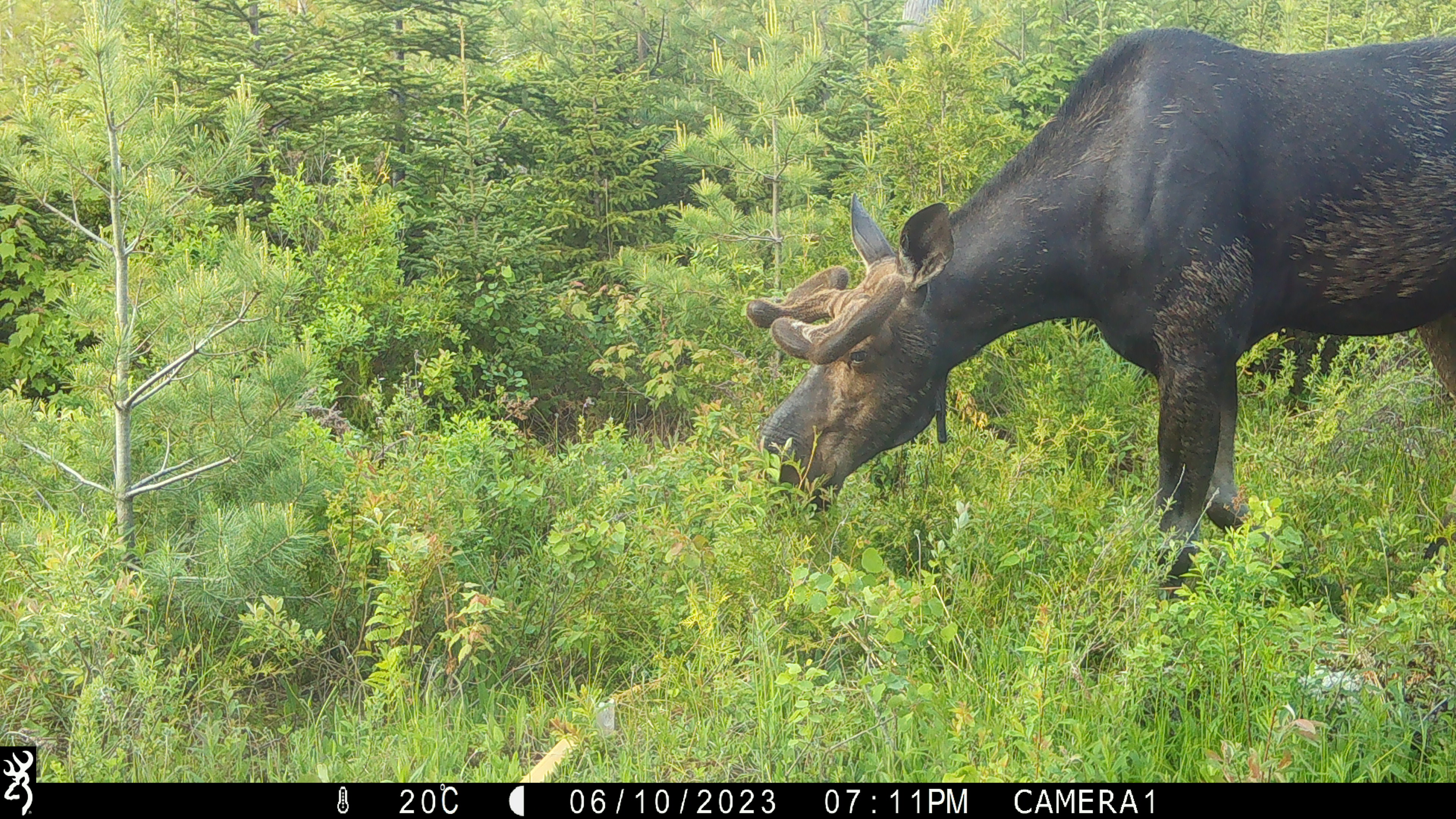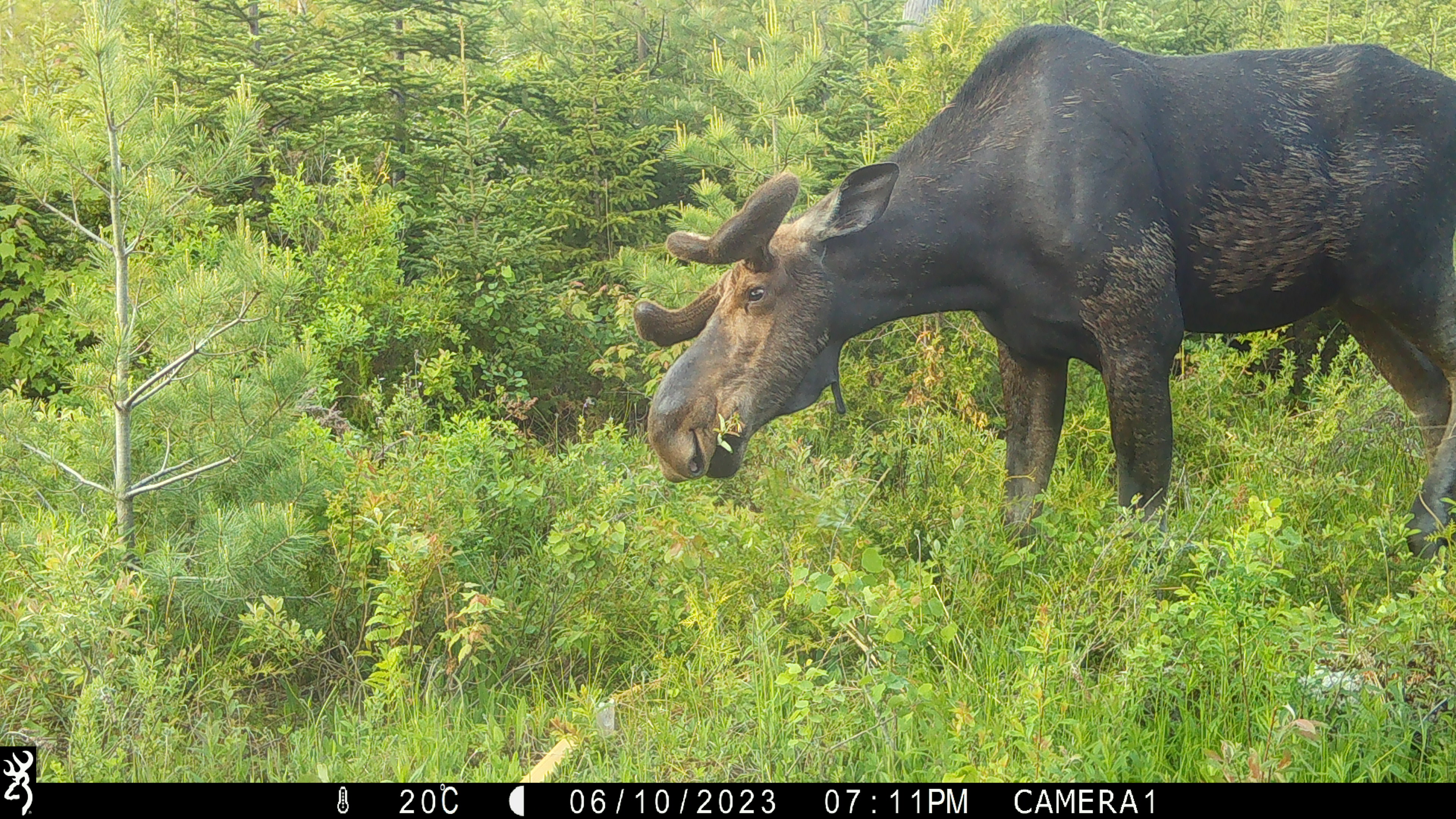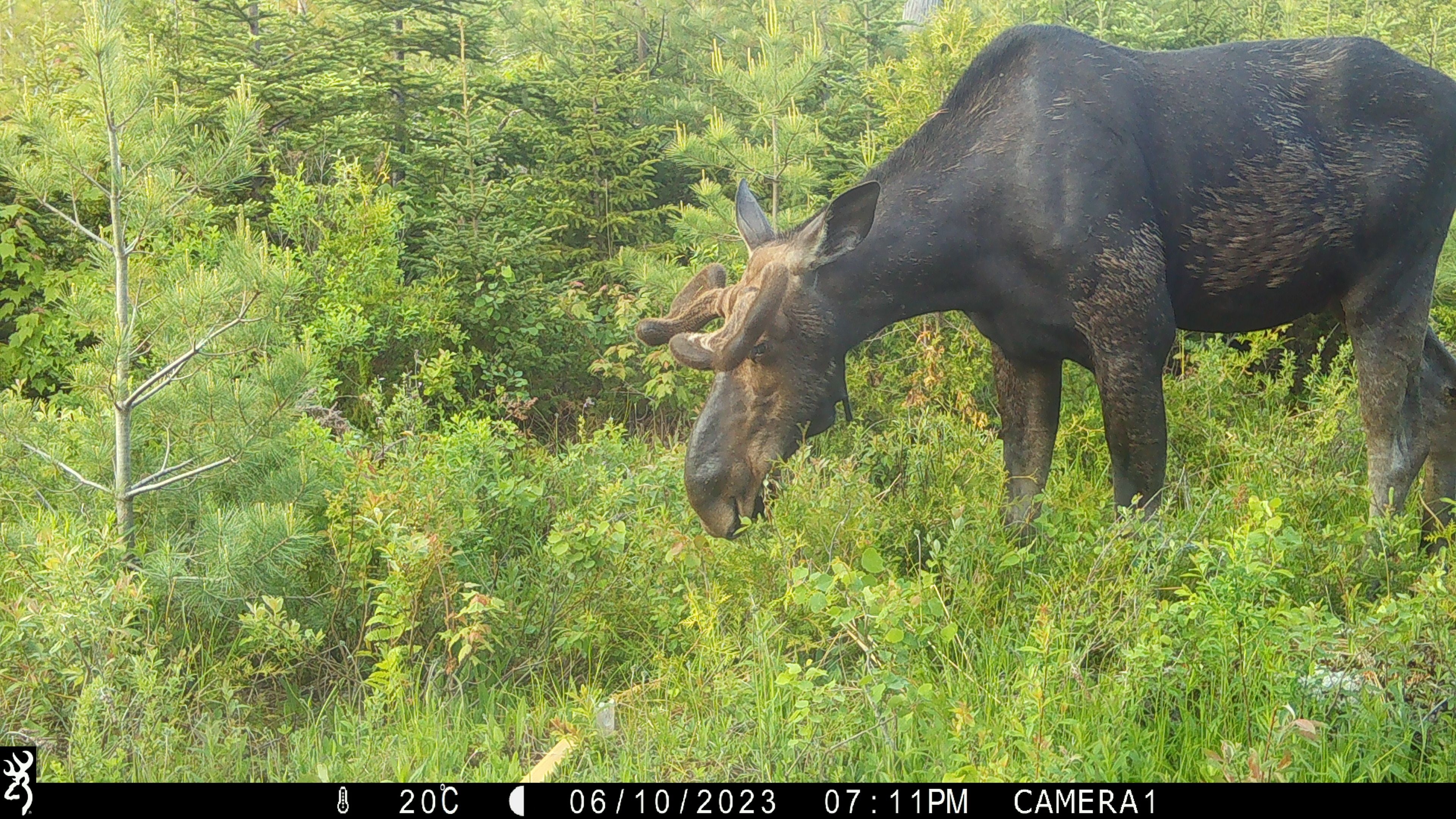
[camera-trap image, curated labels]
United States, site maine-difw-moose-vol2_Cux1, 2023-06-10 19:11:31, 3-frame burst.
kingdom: Animalia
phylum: Chordata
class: Mammalia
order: Artiodactyla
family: Cervidae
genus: Alces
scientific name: Alces alces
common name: moose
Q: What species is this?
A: Moose (Alces alces).